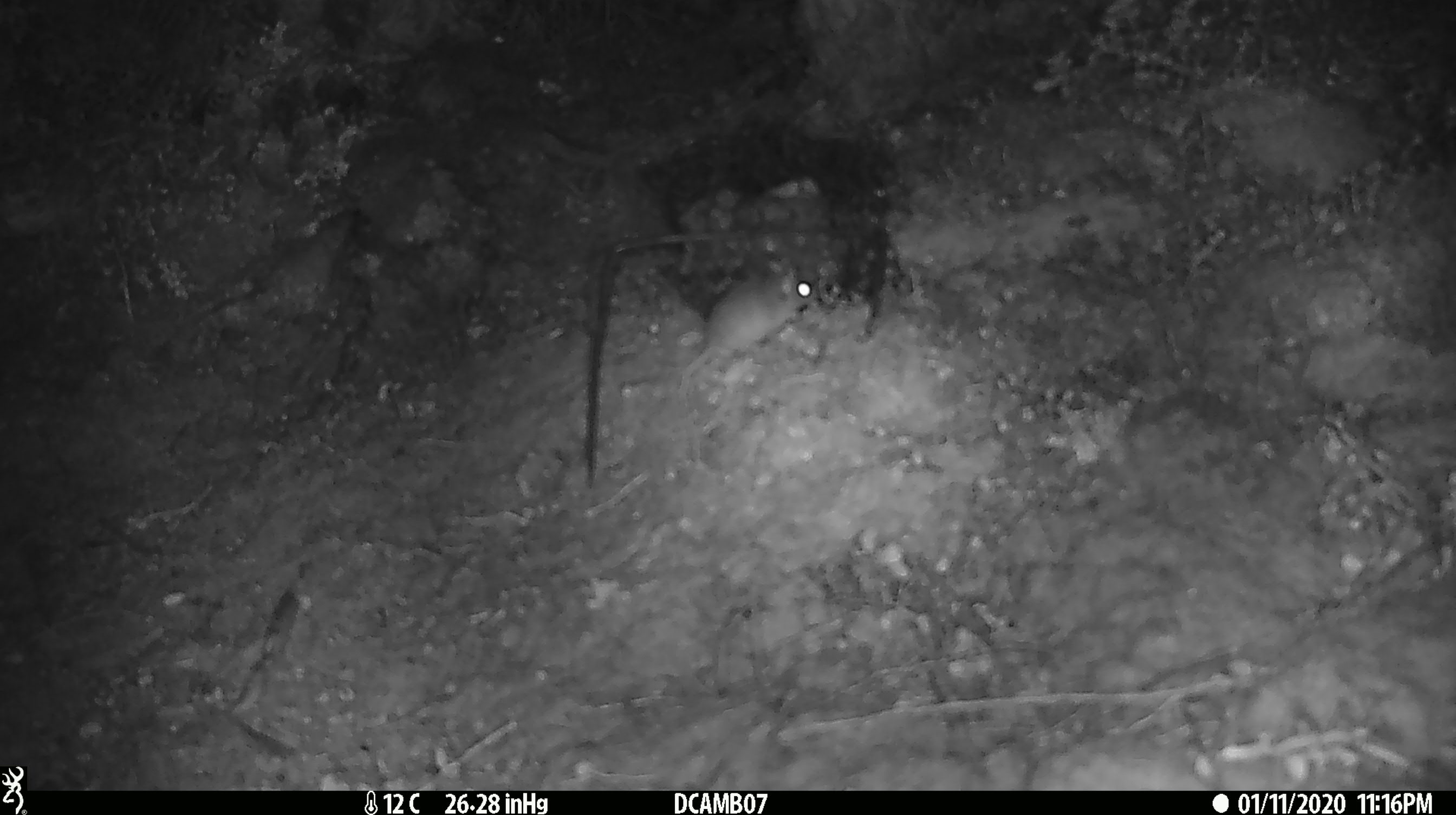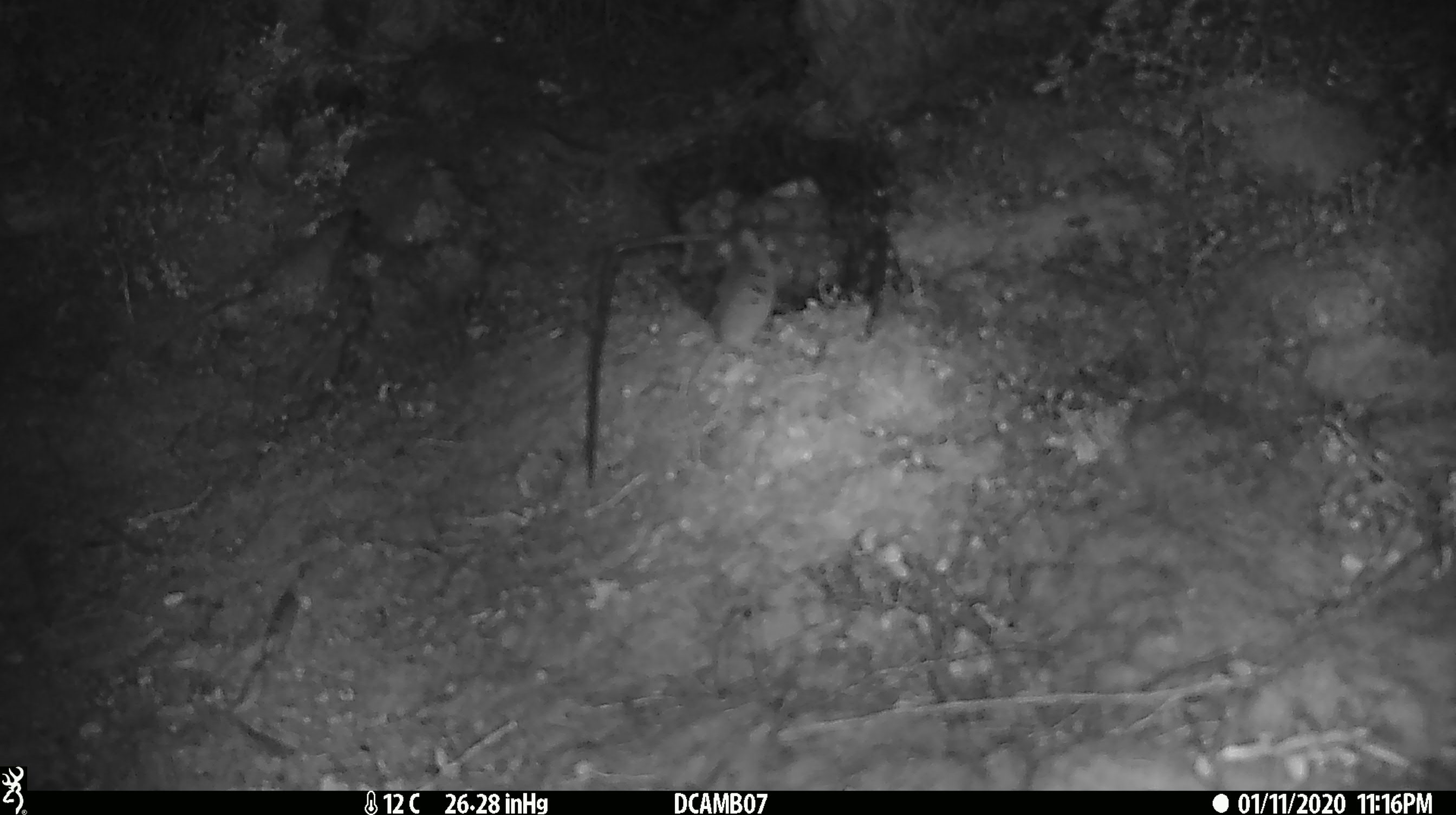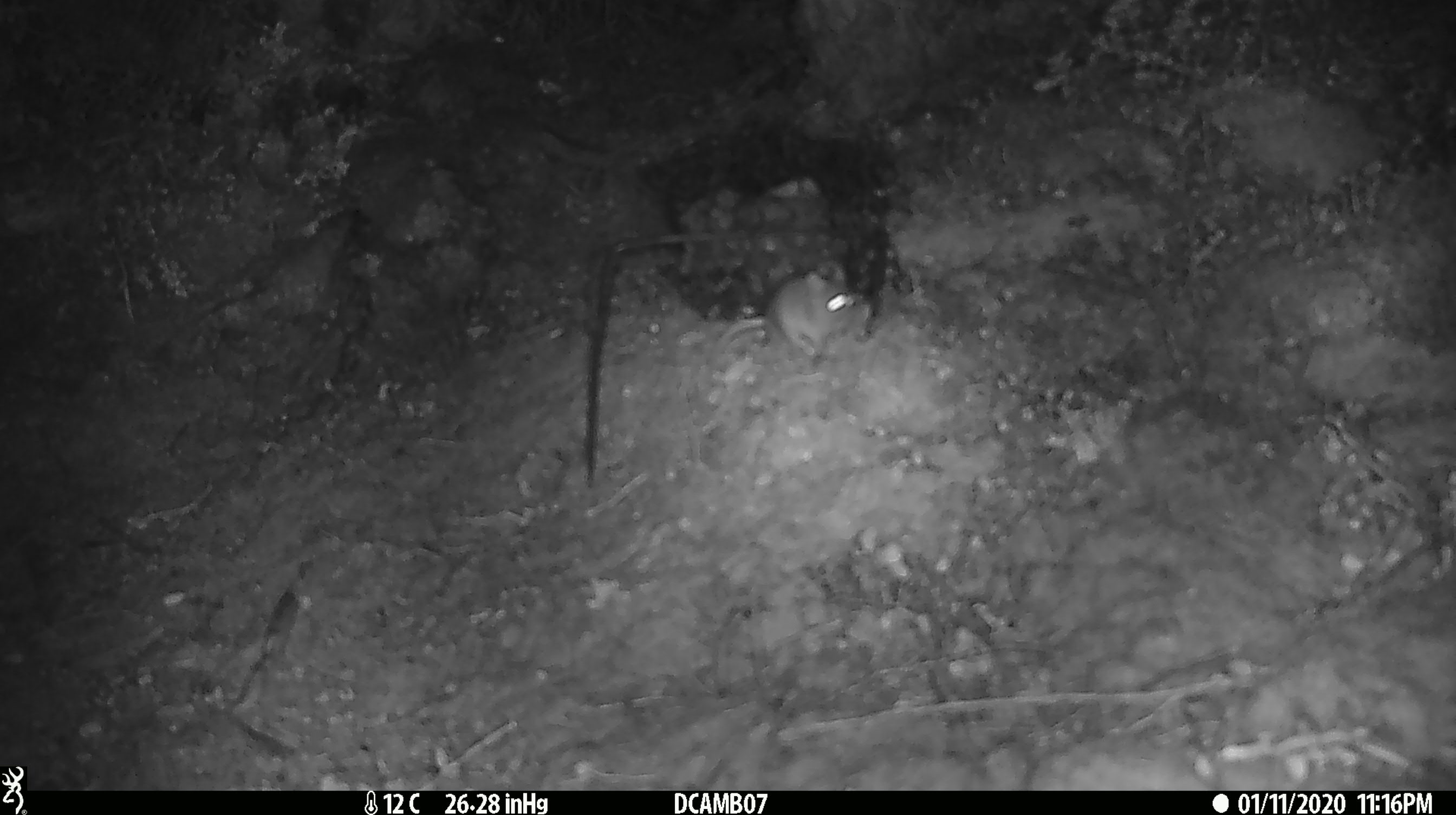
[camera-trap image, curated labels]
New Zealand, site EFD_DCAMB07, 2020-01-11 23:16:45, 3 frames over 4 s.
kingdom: Animalia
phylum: Chordata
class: Mammalia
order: Rodentia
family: Muridae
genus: Mus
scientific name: Mus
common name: mouse